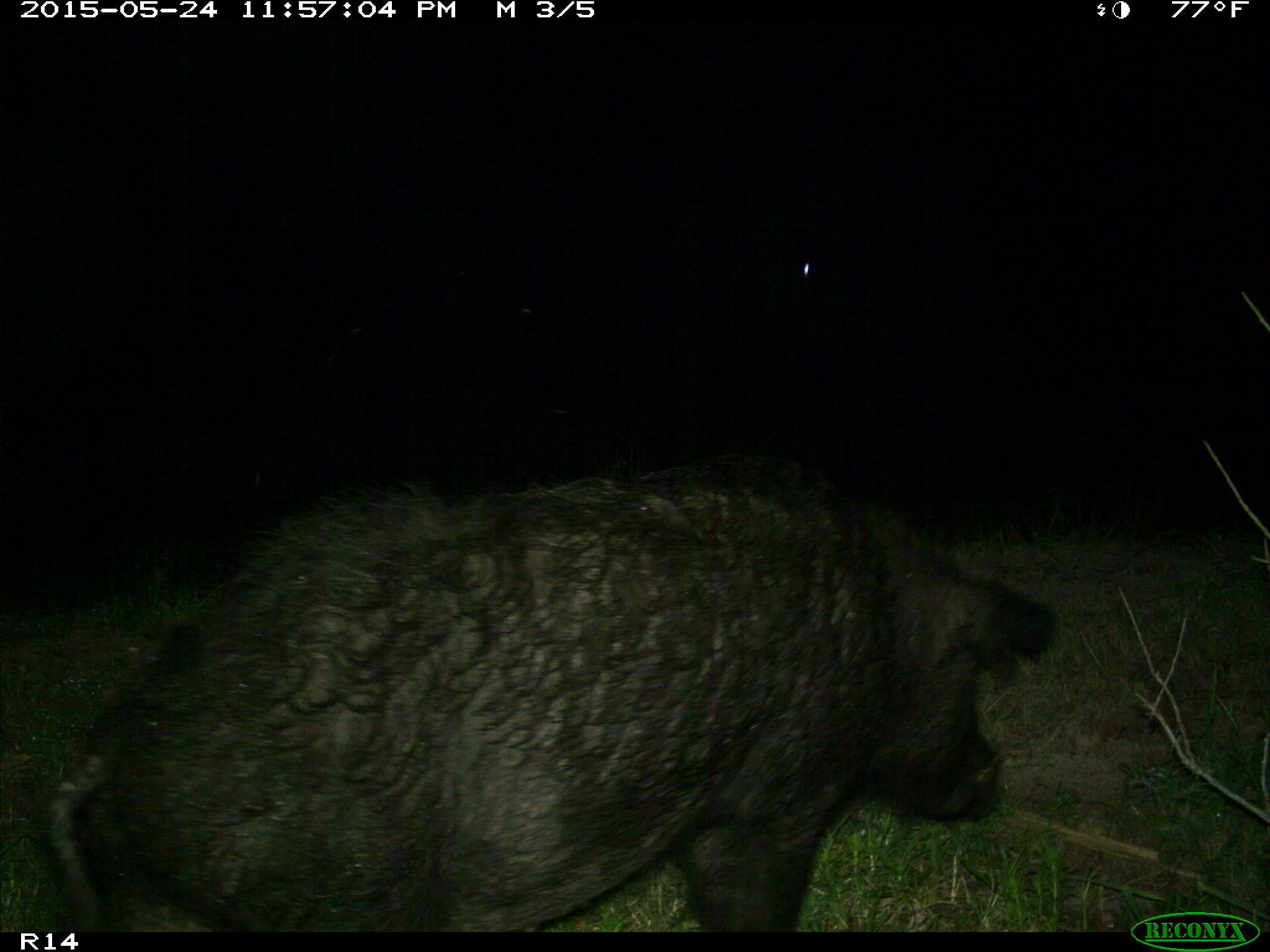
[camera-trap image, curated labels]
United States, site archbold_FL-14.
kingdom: Animalia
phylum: Chordata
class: Mammalia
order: Artiodactyla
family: Suidae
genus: Sus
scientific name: Sus scrofa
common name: wild boar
Sus scrofa (wild boar).